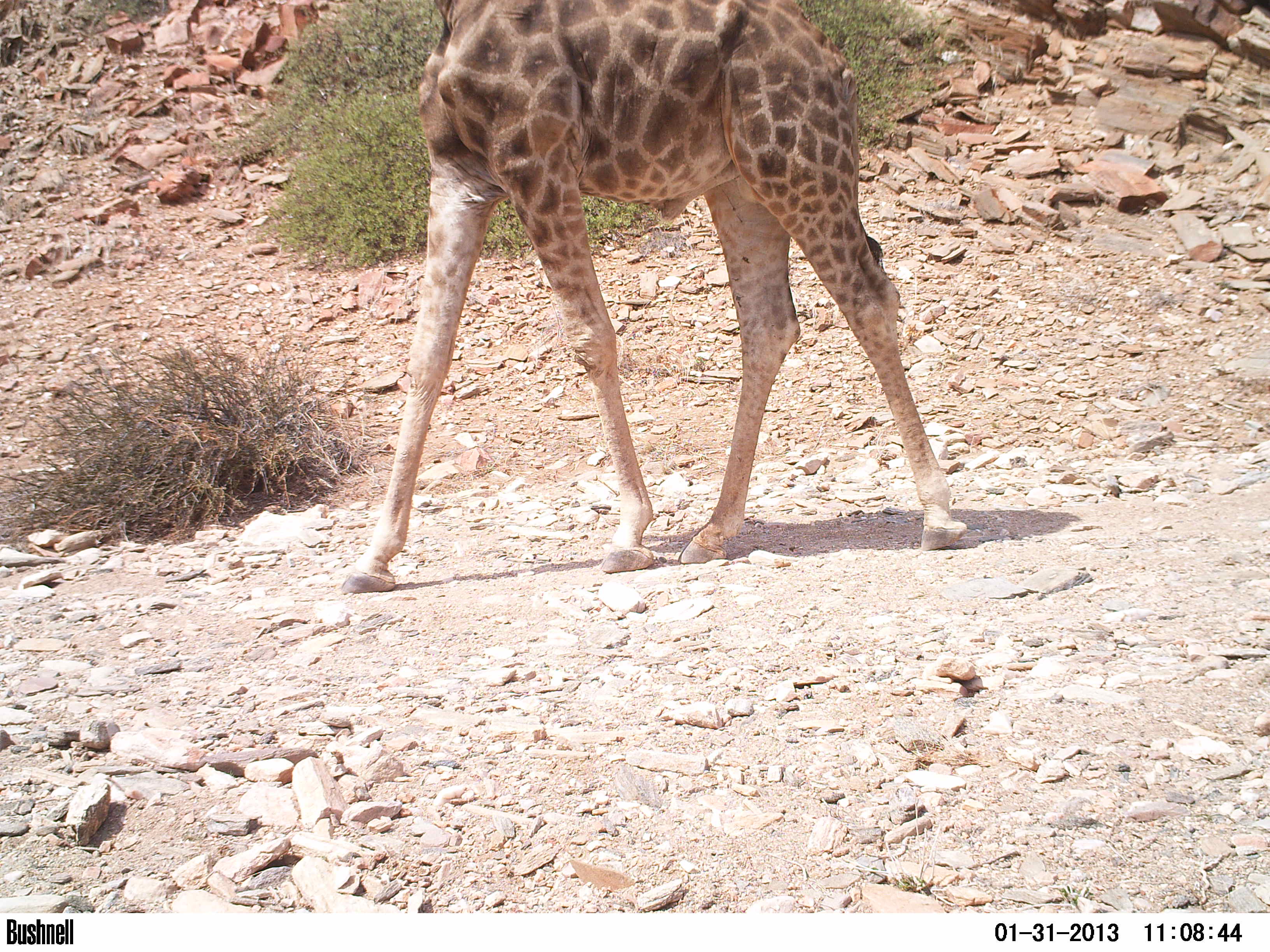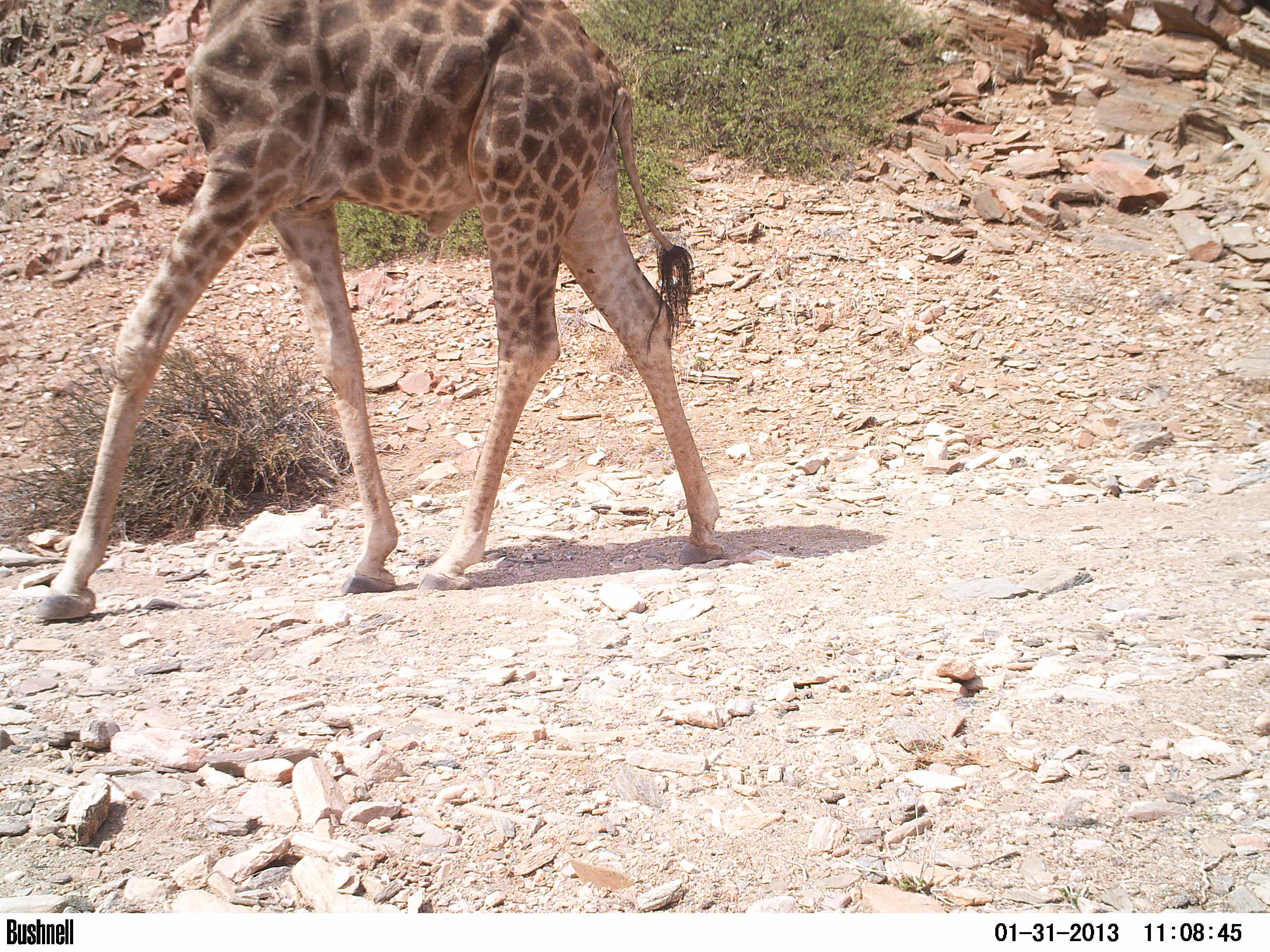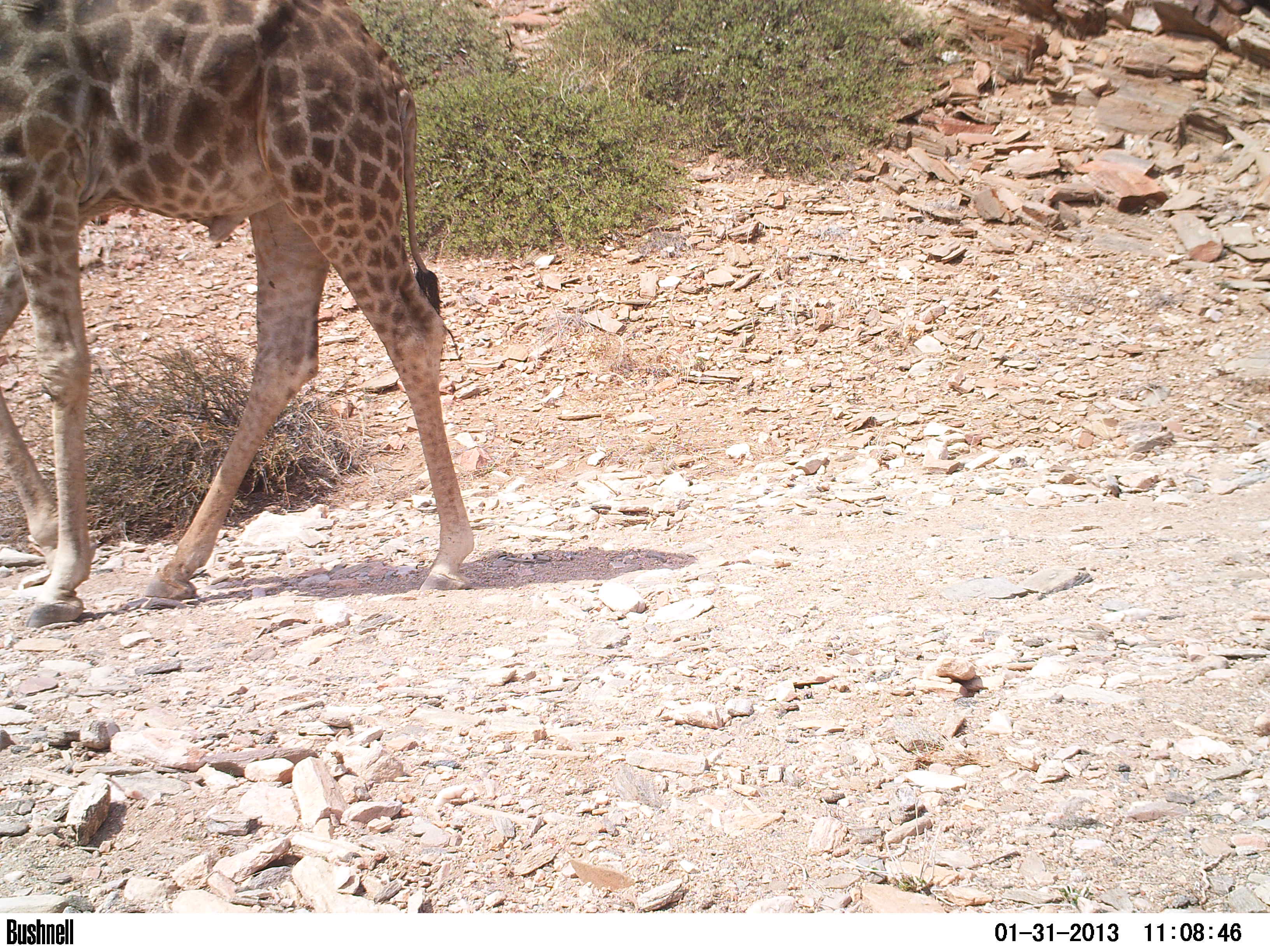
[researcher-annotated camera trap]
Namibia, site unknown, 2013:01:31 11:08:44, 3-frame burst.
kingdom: Animalia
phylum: Chordata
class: Mammalia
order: Artiodactyla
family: Giraffidae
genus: Giraffa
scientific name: Giraffa camelopardalis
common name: giraffe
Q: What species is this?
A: Giraffa camelopardalis (giraffe).